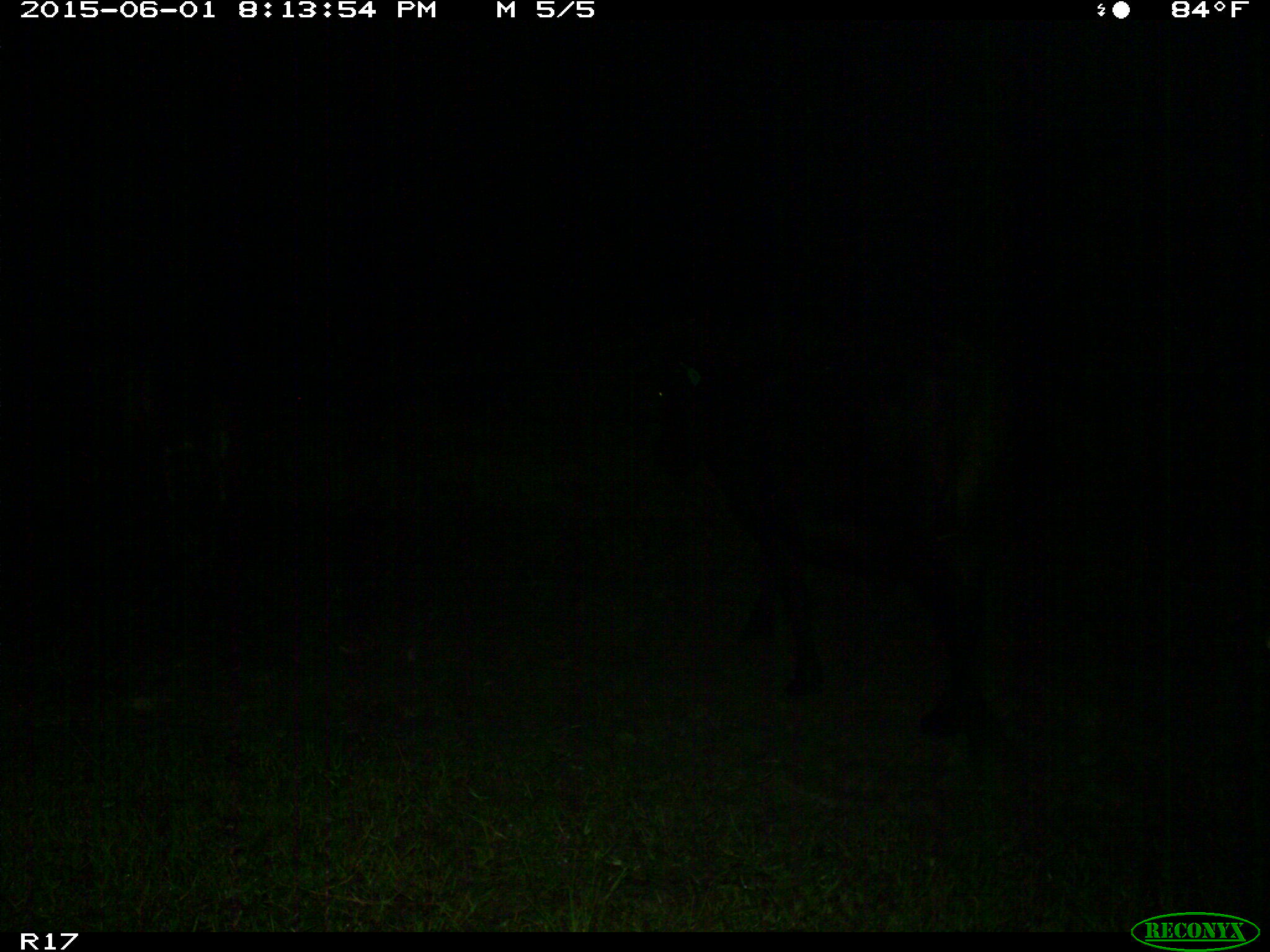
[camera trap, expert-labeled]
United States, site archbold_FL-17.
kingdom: Animalia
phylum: Chordata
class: Mammalia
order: Artiodactyla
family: Bovidae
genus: Bos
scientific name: Bos taurus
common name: domestic cow